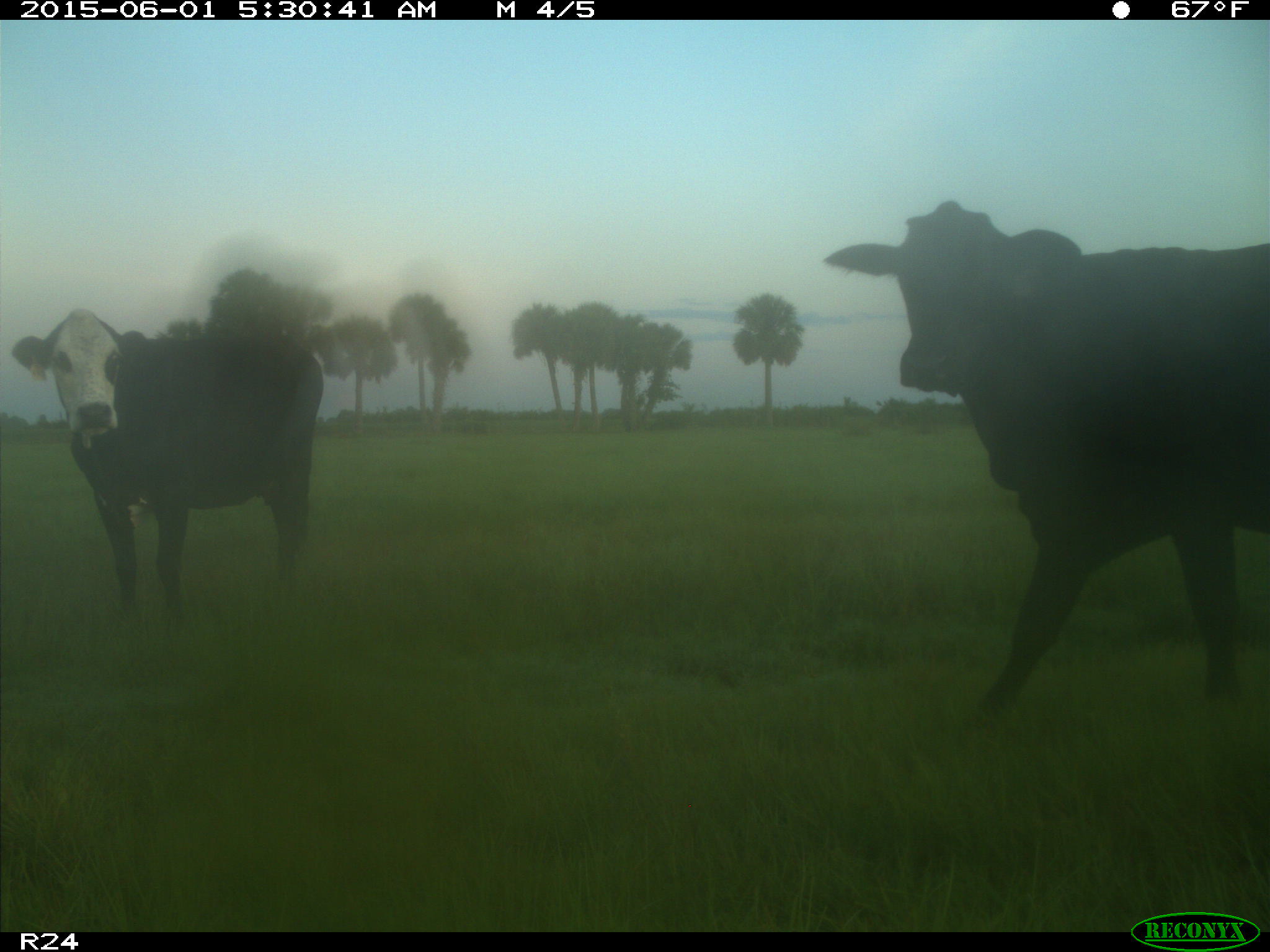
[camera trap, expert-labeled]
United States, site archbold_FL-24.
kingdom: Animalia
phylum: Chordata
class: Mammalia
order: Artiodactyla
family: Bovidae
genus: Bos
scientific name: Bos taurus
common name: domestic cow